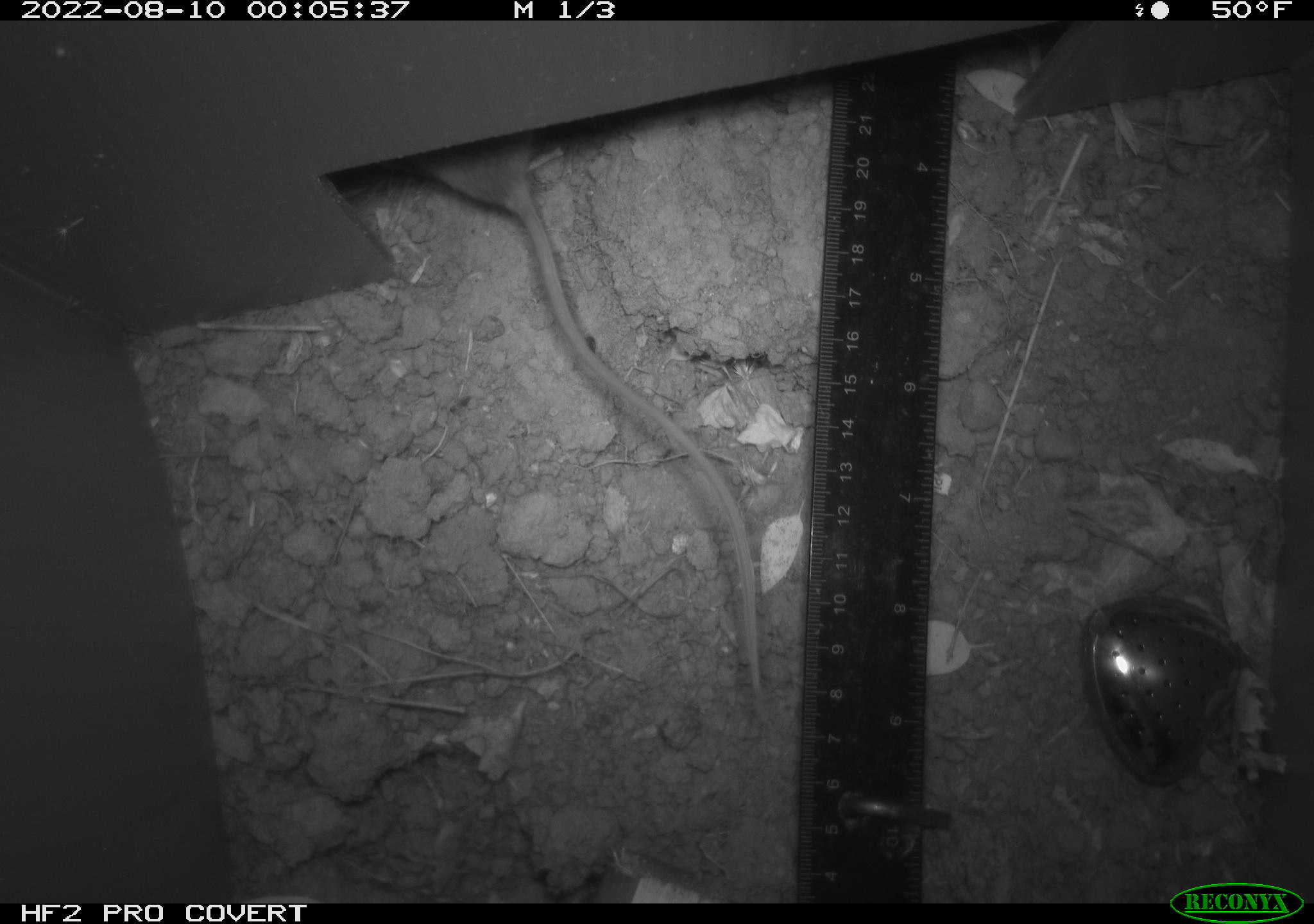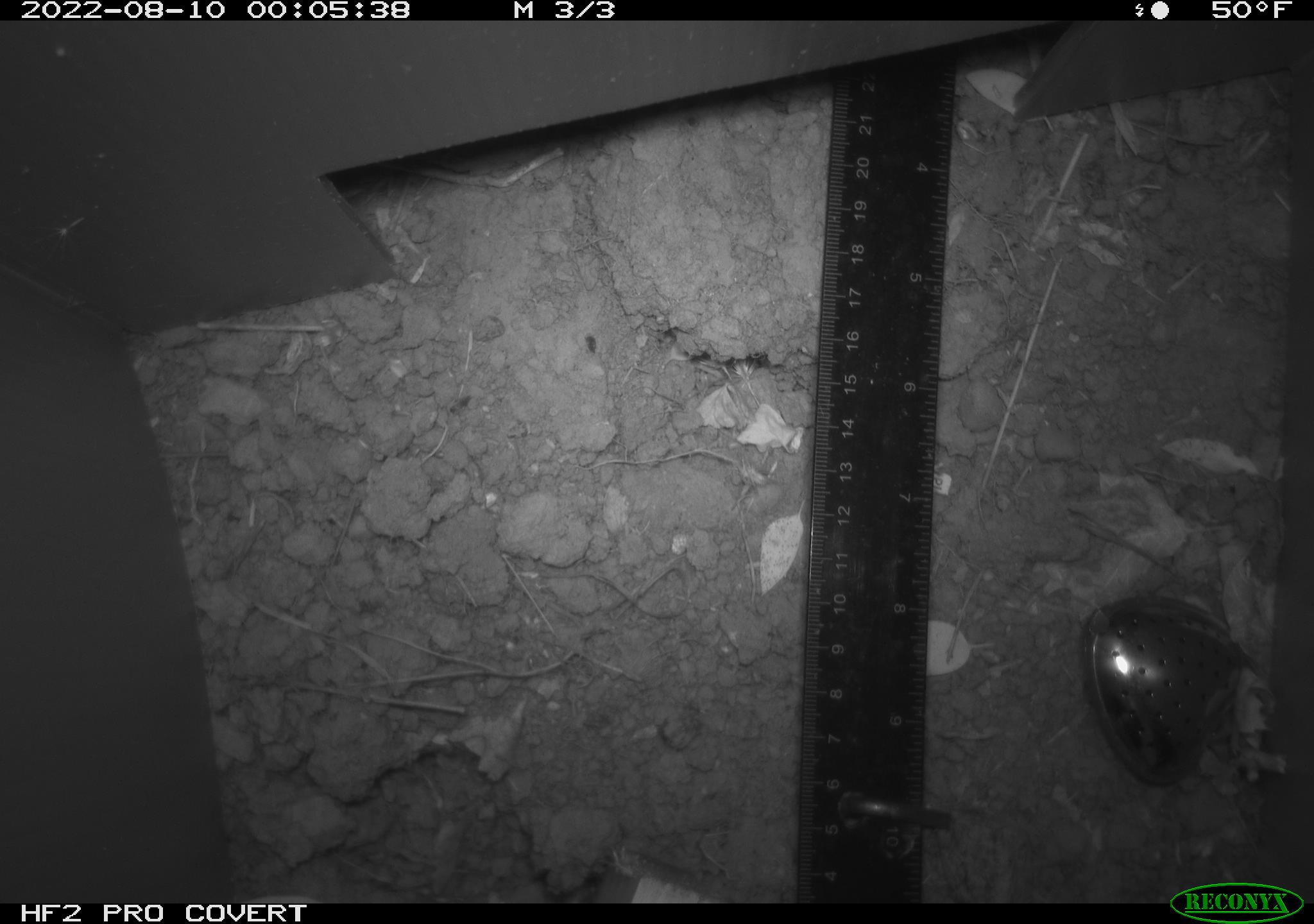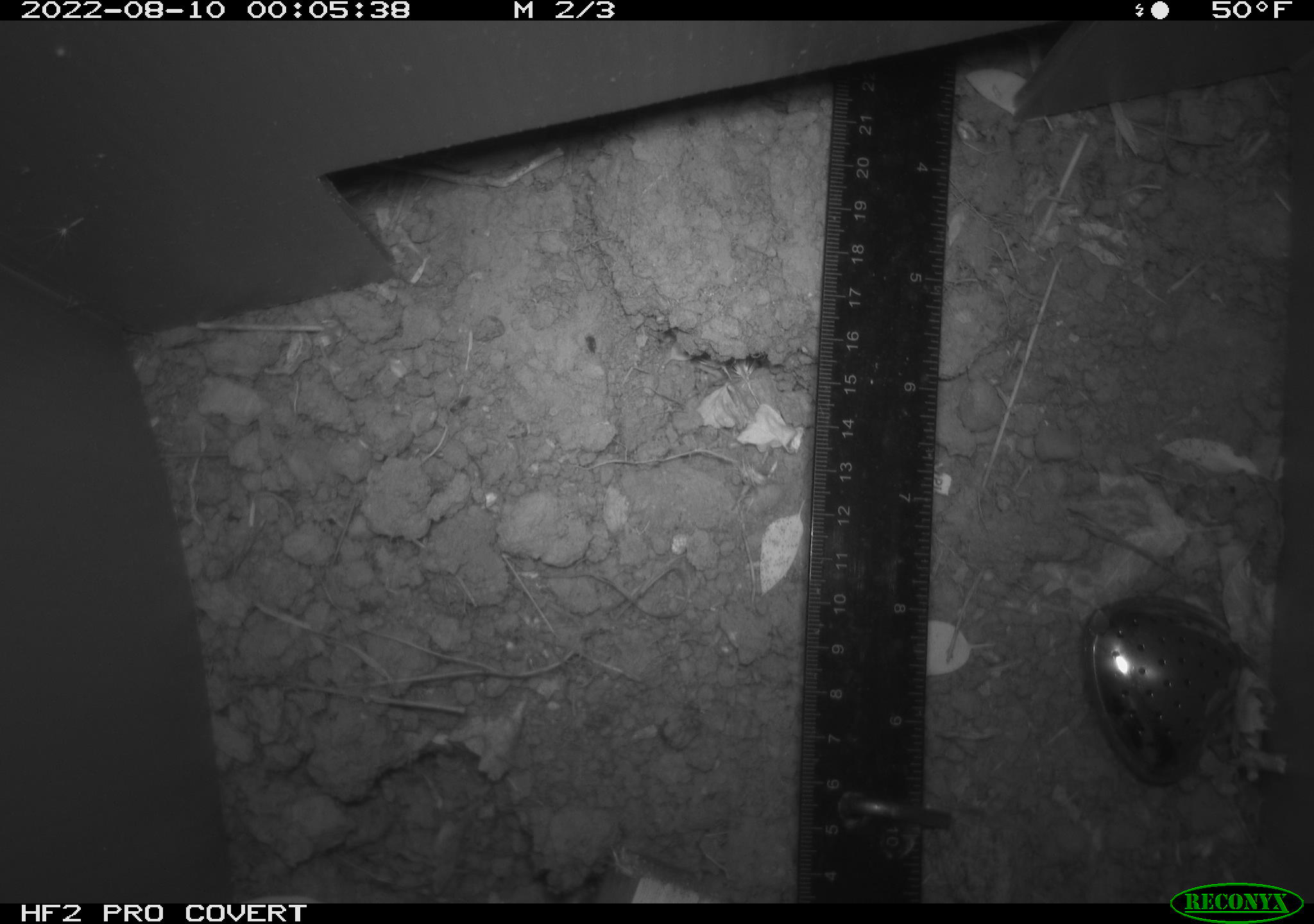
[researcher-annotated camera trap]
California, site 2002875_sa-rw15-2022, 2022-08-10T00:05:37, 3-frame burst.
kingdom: Animalia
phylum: Chordata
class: Mammalia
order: Rodentia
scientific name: Rodentia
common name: mouse species